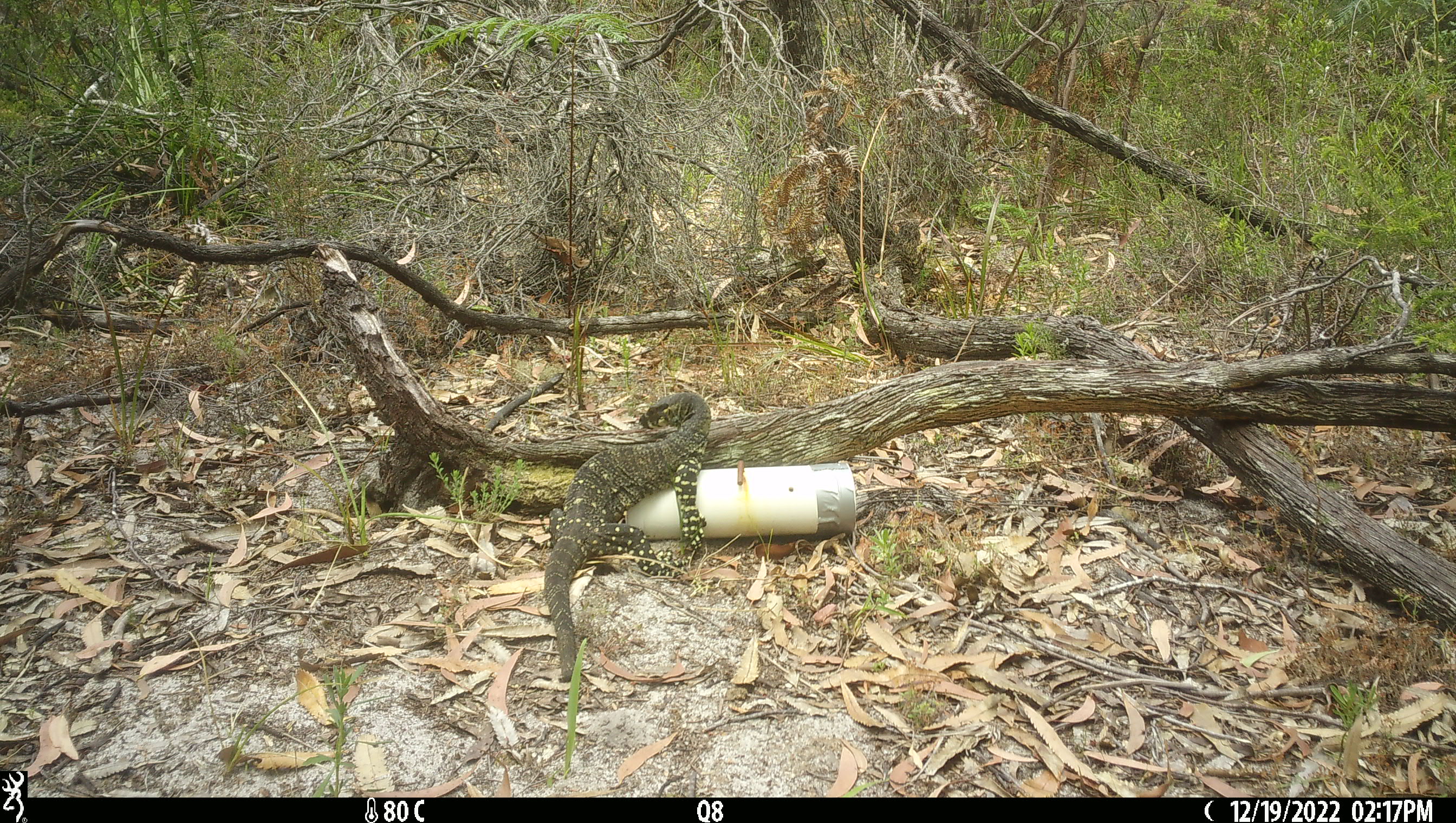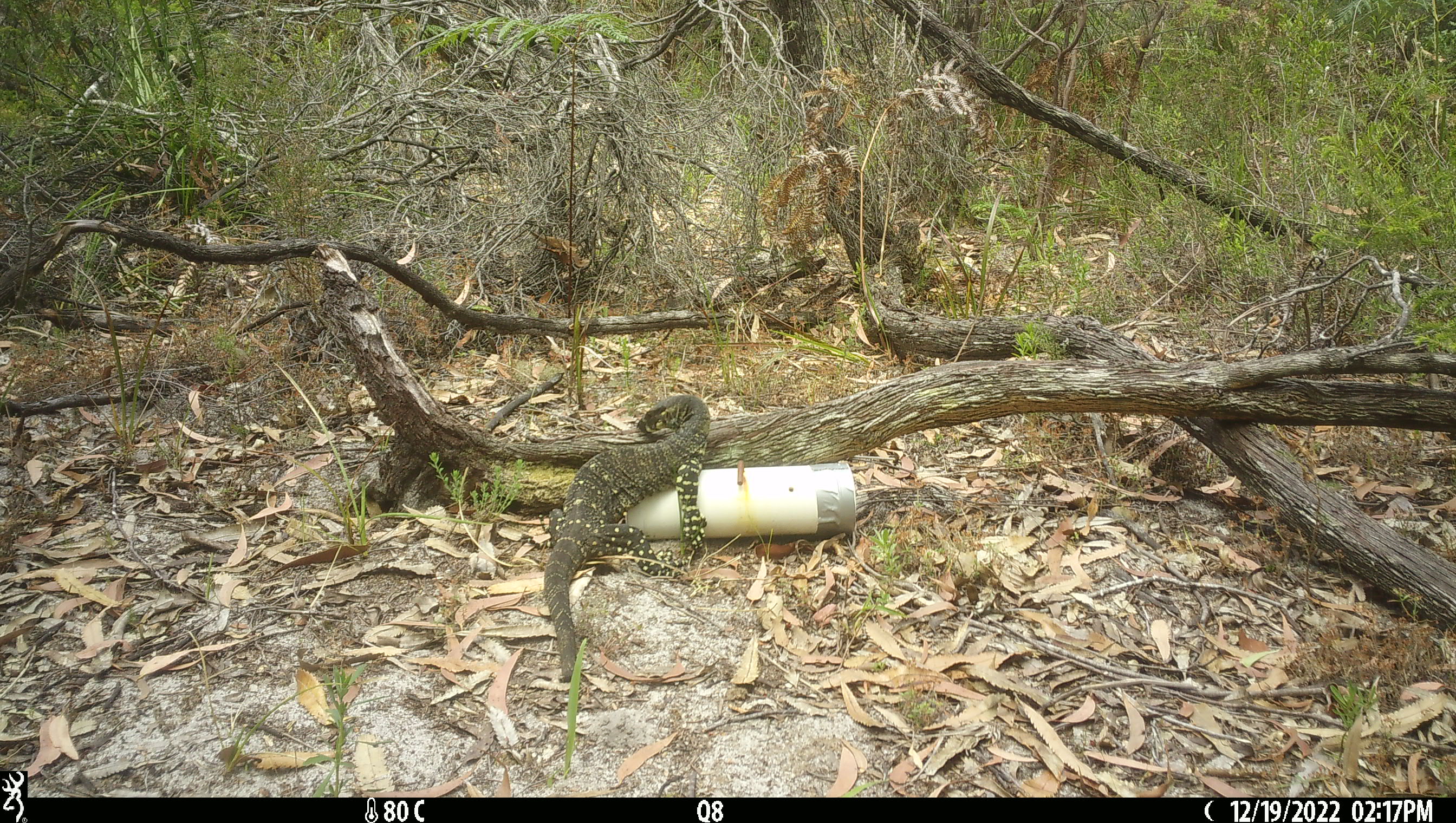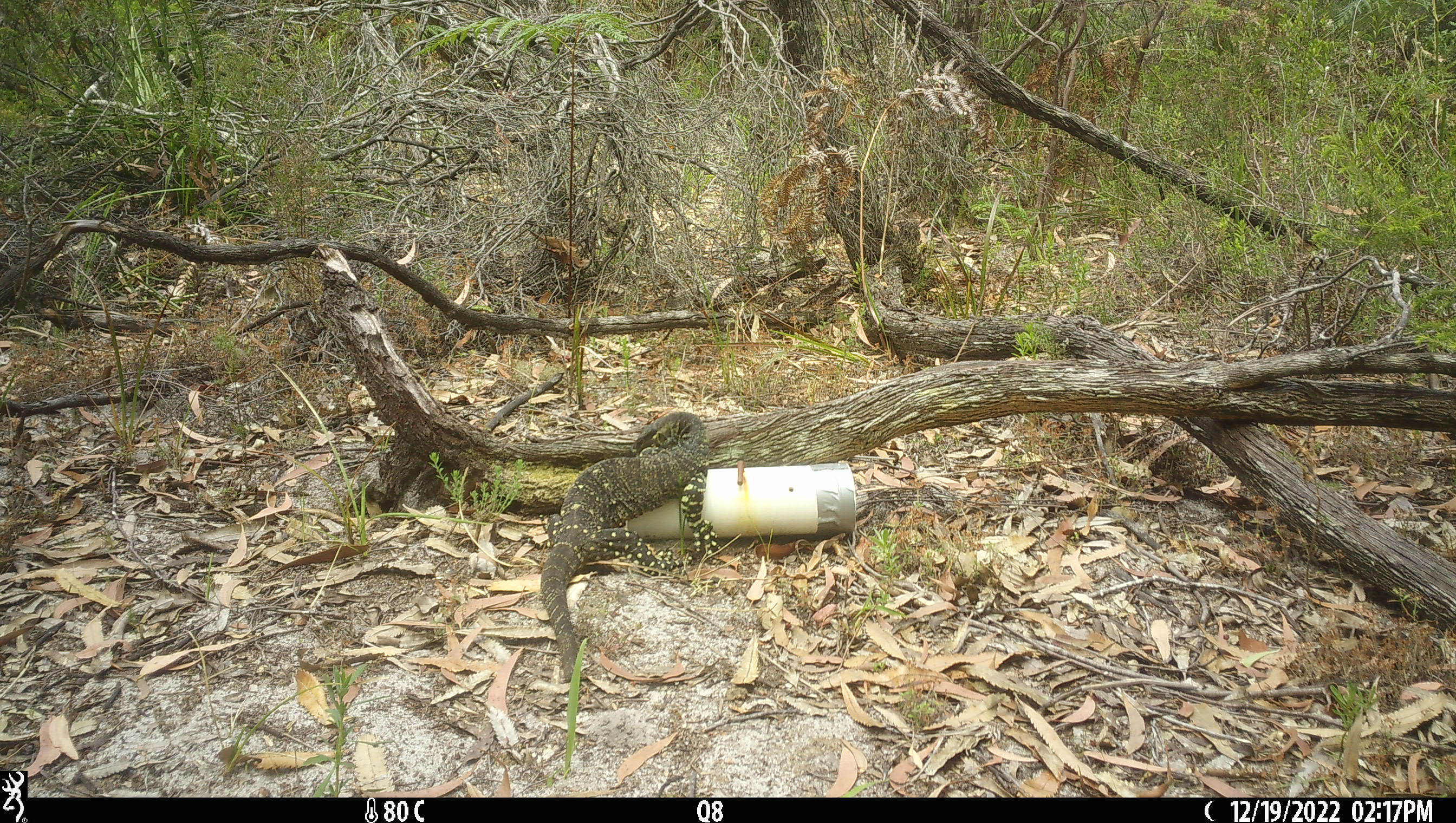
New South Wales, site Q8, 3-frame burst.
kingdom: Animalia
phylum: Chordata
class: Reptilia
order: Squamata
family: Varanidae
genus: Varanus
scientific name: Varanus varius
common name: lace monitor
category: goanna